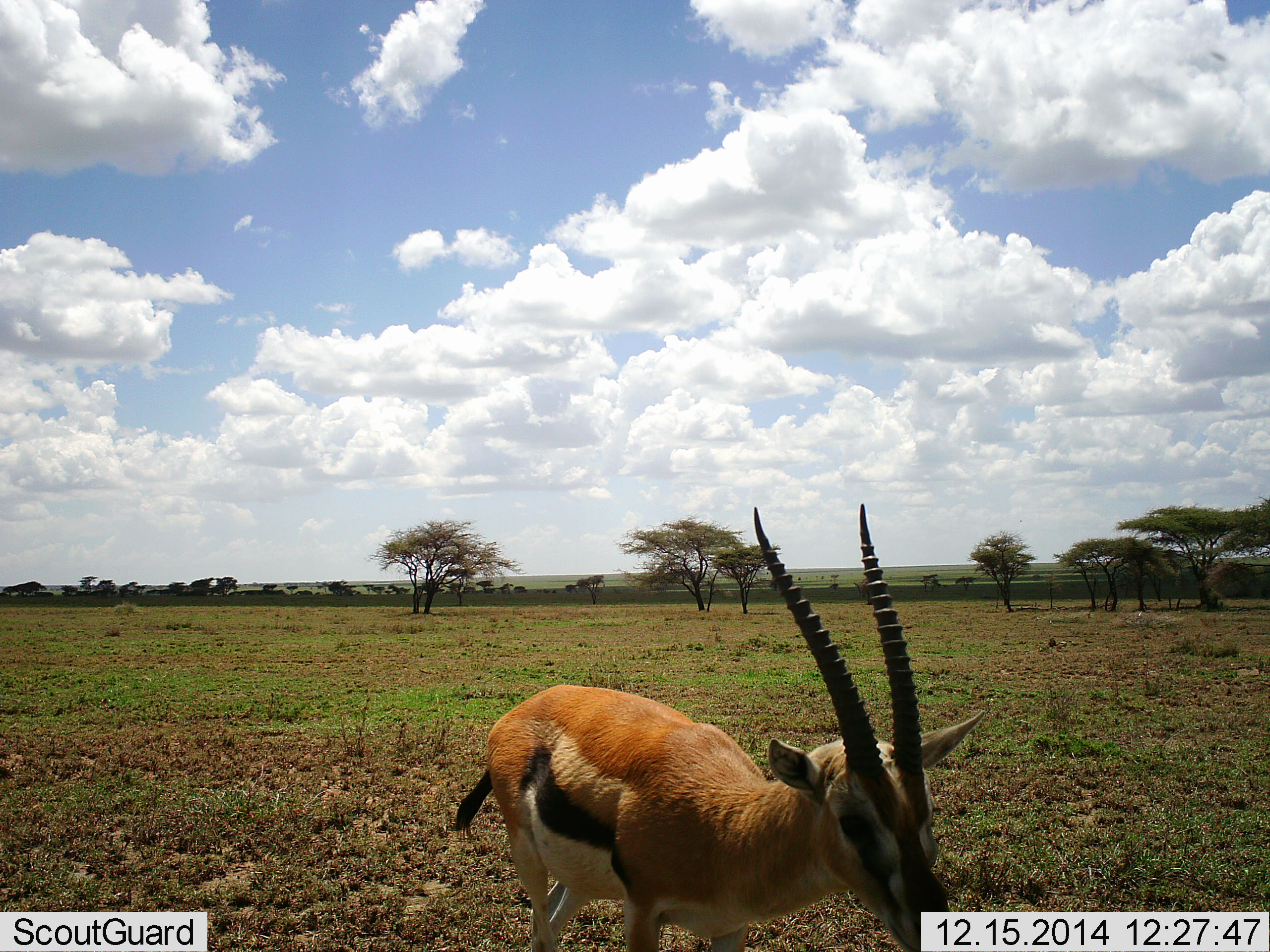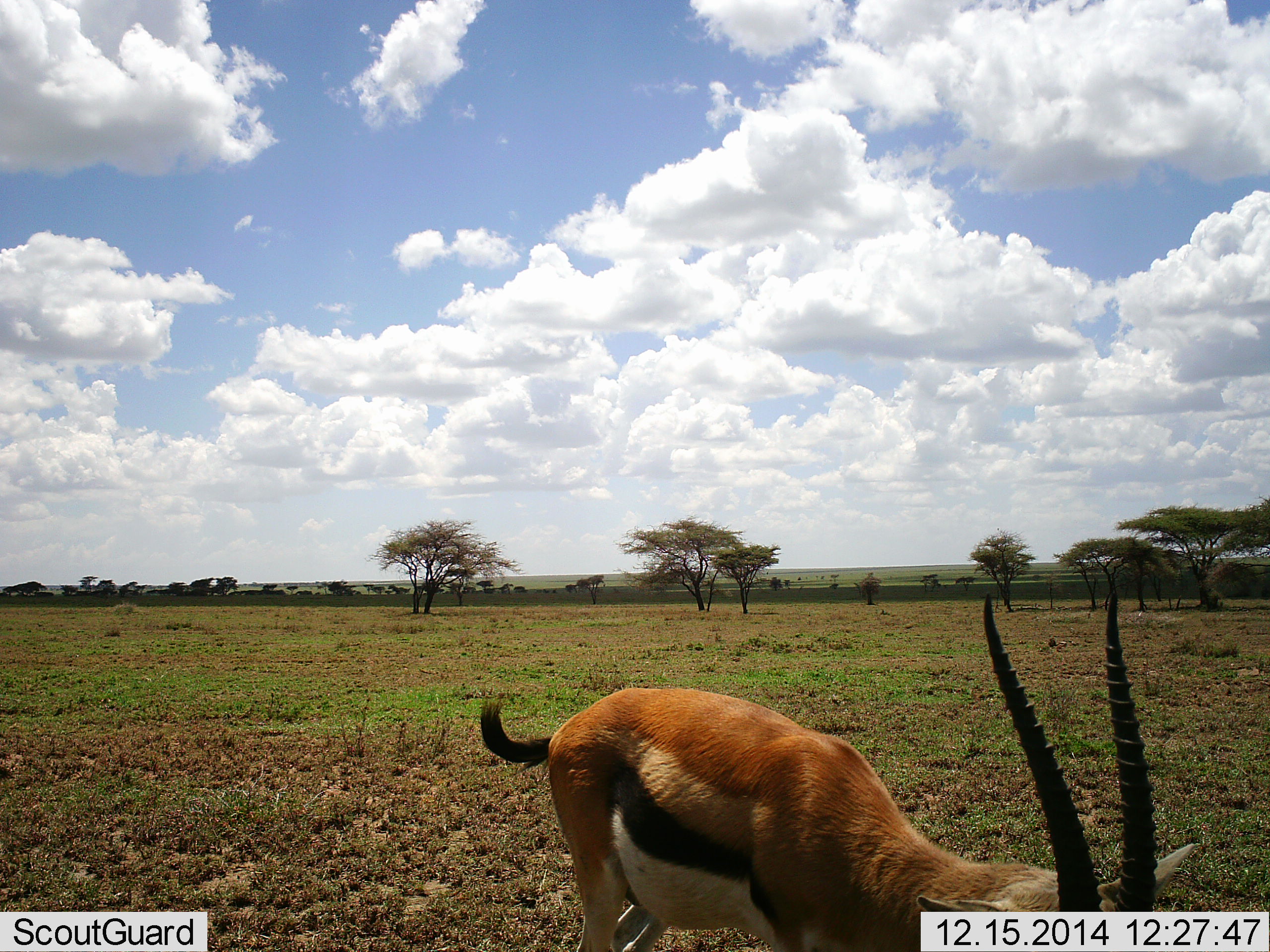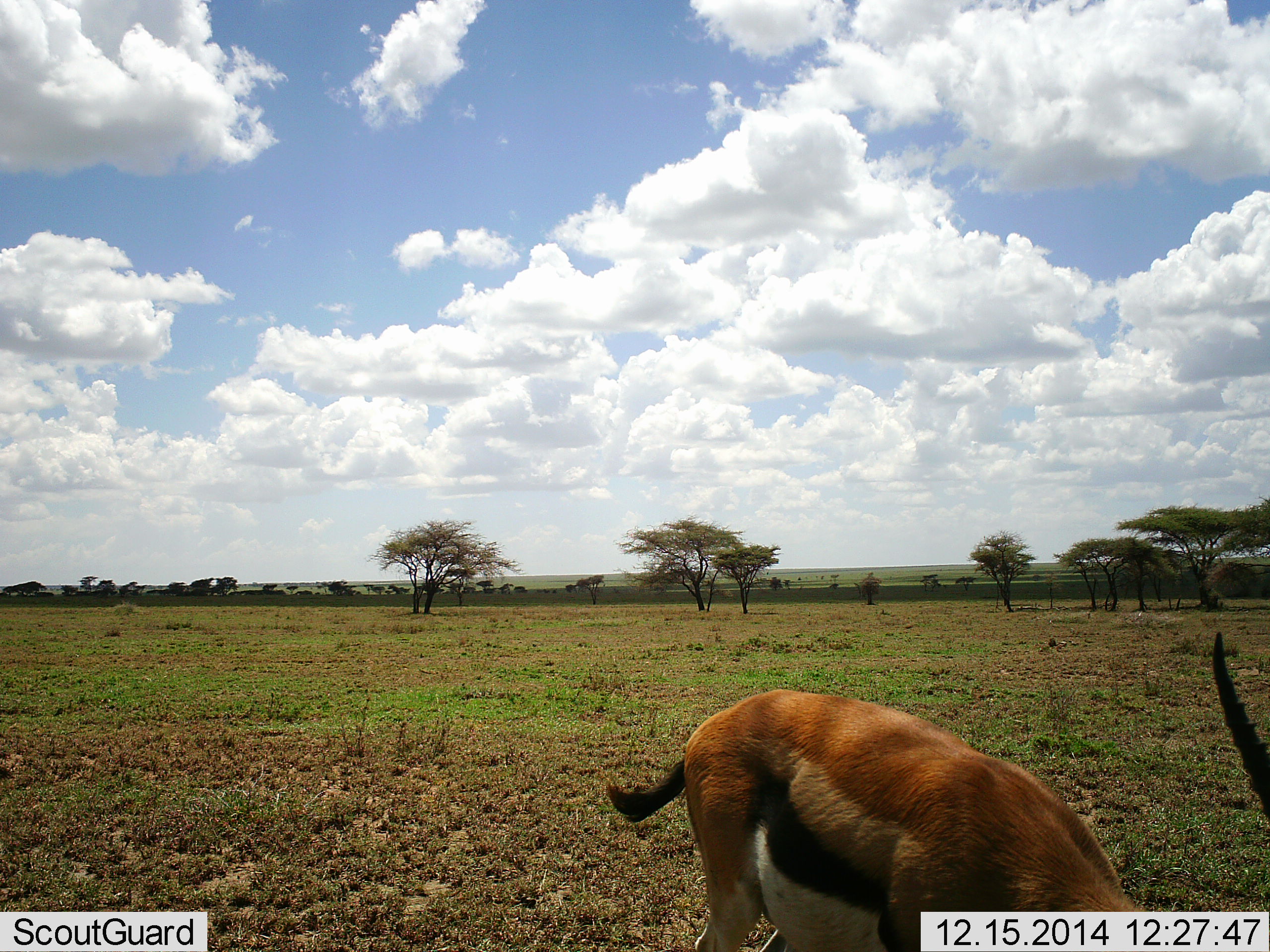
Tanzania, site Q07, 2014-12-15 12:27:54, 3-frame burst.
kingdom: Animalia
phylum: Chordata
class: Mammalia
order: Artiodactyla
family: Bovidae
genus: Eudorcas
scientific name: Eudorcas thomsonii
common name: thomson's gazelle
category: gazellethomsons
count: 1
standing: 20%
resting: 0%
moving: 50%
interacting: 0%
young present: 0%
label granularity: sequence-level